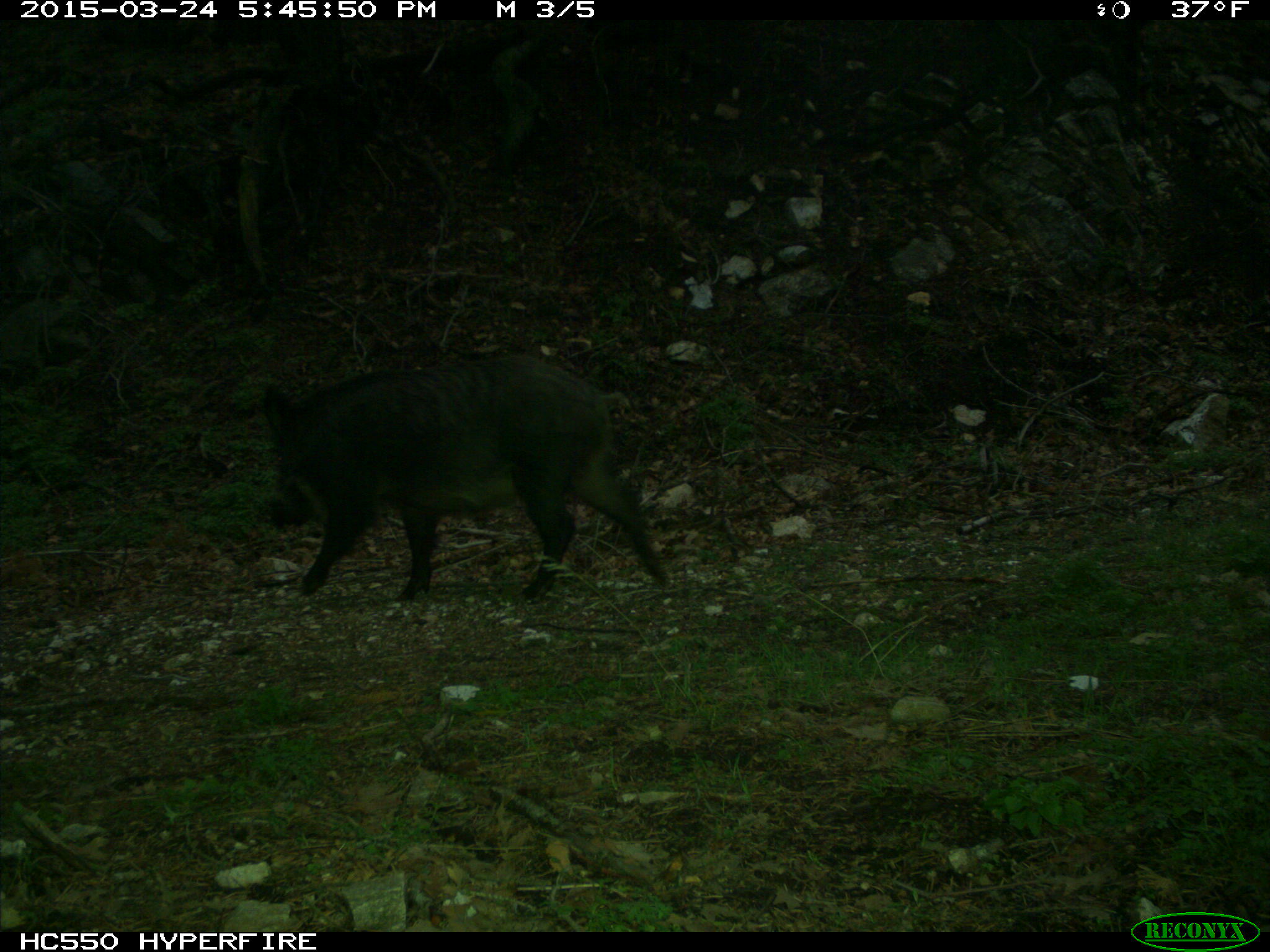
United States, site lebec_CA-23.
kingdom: Animalia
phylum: Chordata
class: Mammalia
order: Artiodactyla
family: Suidae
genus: Sus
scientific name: Sus scrofa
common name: wild boar